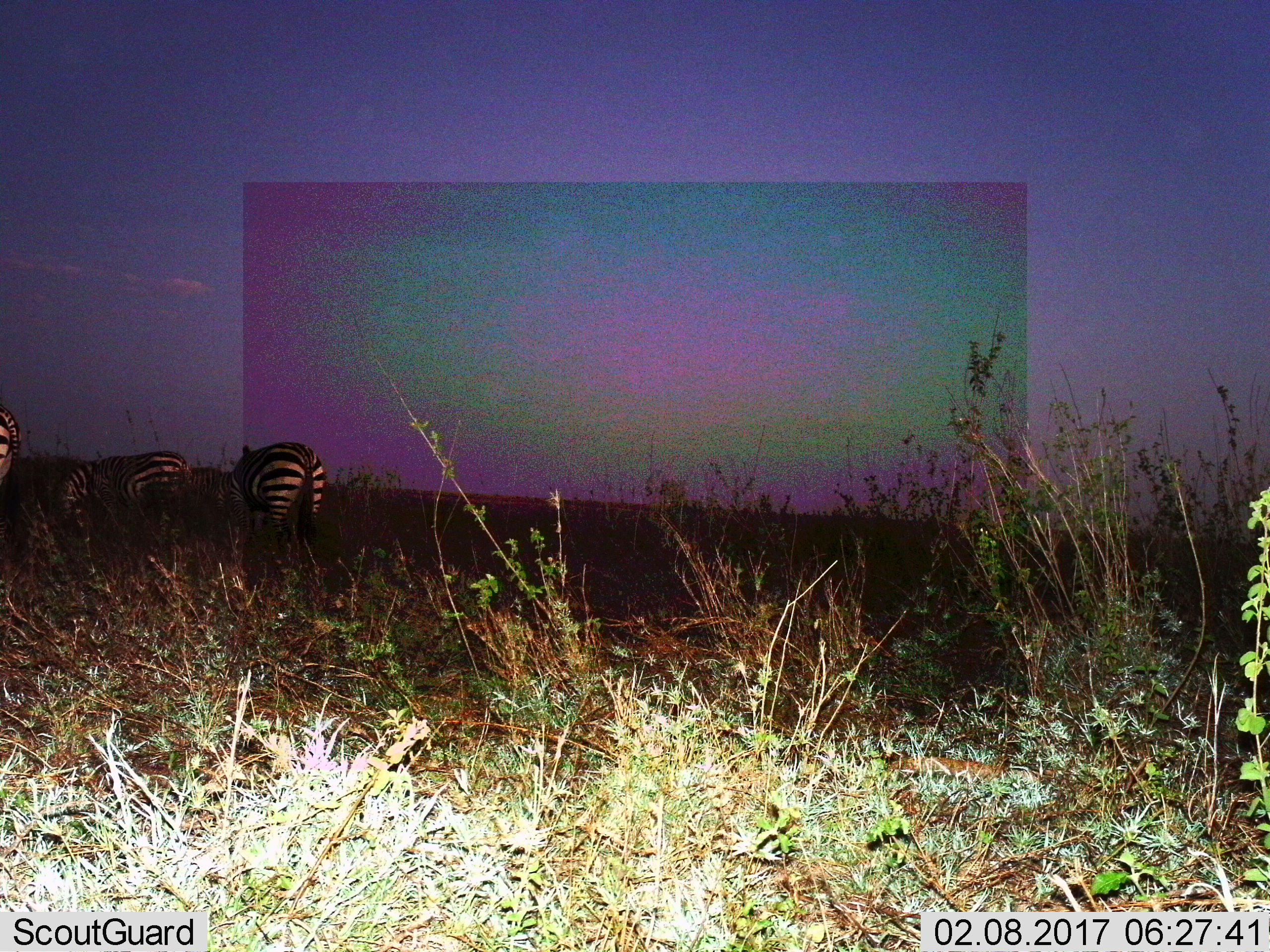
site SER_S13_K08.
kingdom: Animalia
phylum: Chordata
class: Mammalia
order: Perissodactyla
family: Equidae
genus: Equus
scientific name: Equus quagga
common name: plains zebra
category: zebraplains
Zebraplains (plains zebra) (Equus quagga), count 3. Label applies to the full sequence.